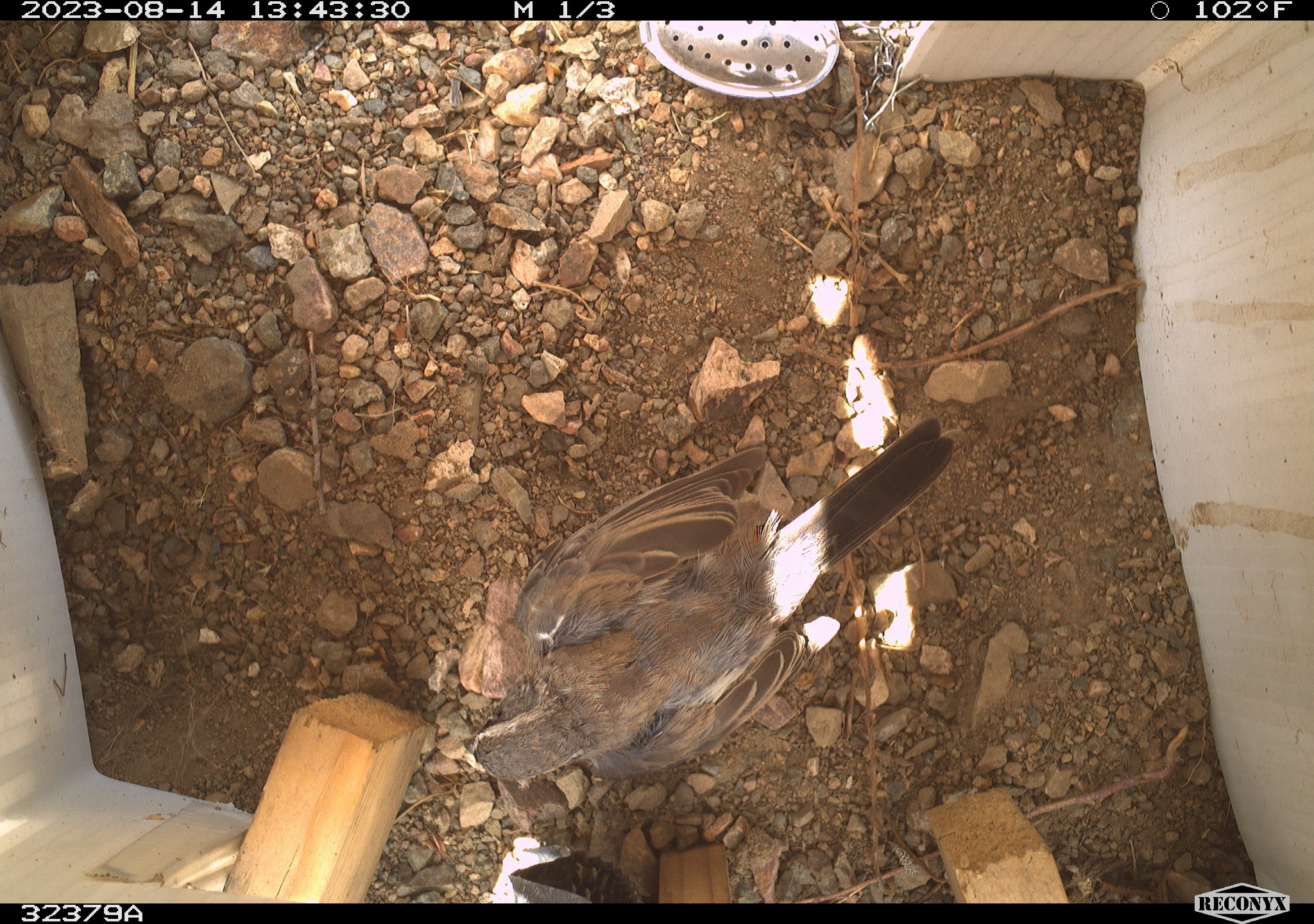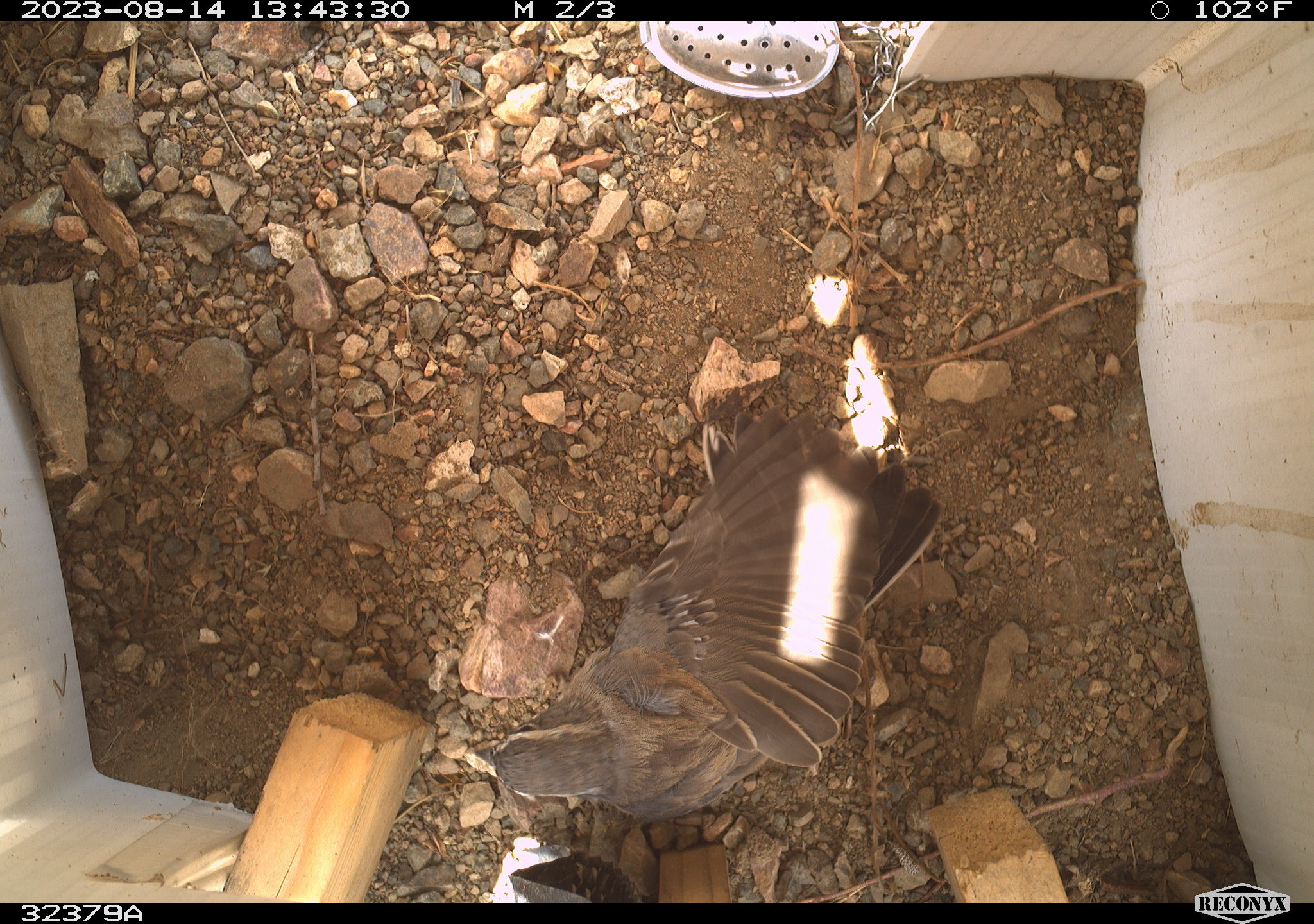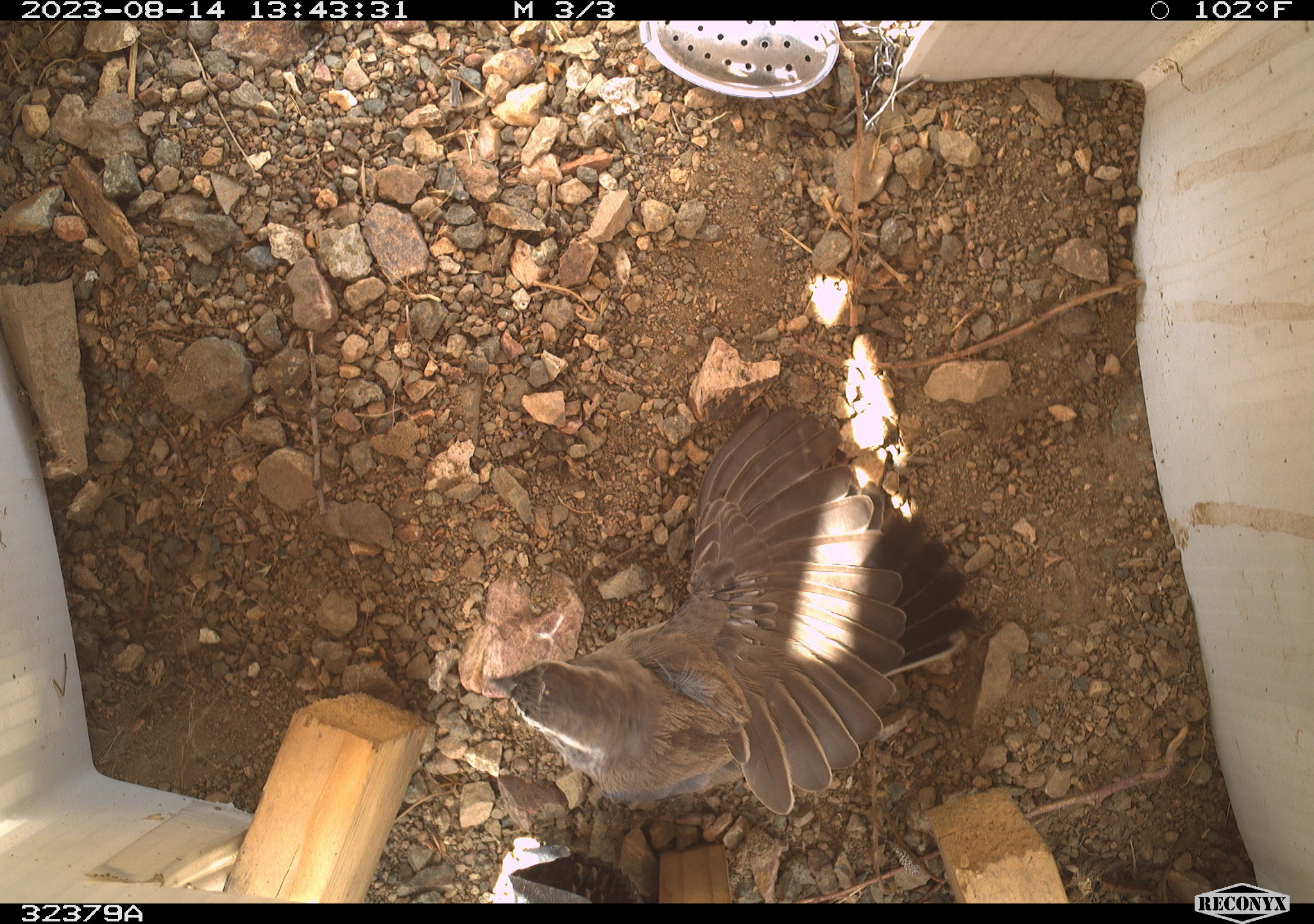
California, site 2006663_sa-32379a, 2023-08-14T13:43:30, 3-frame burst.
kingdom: Animalia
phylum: Chordata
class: Aves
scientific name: Aves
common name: bird